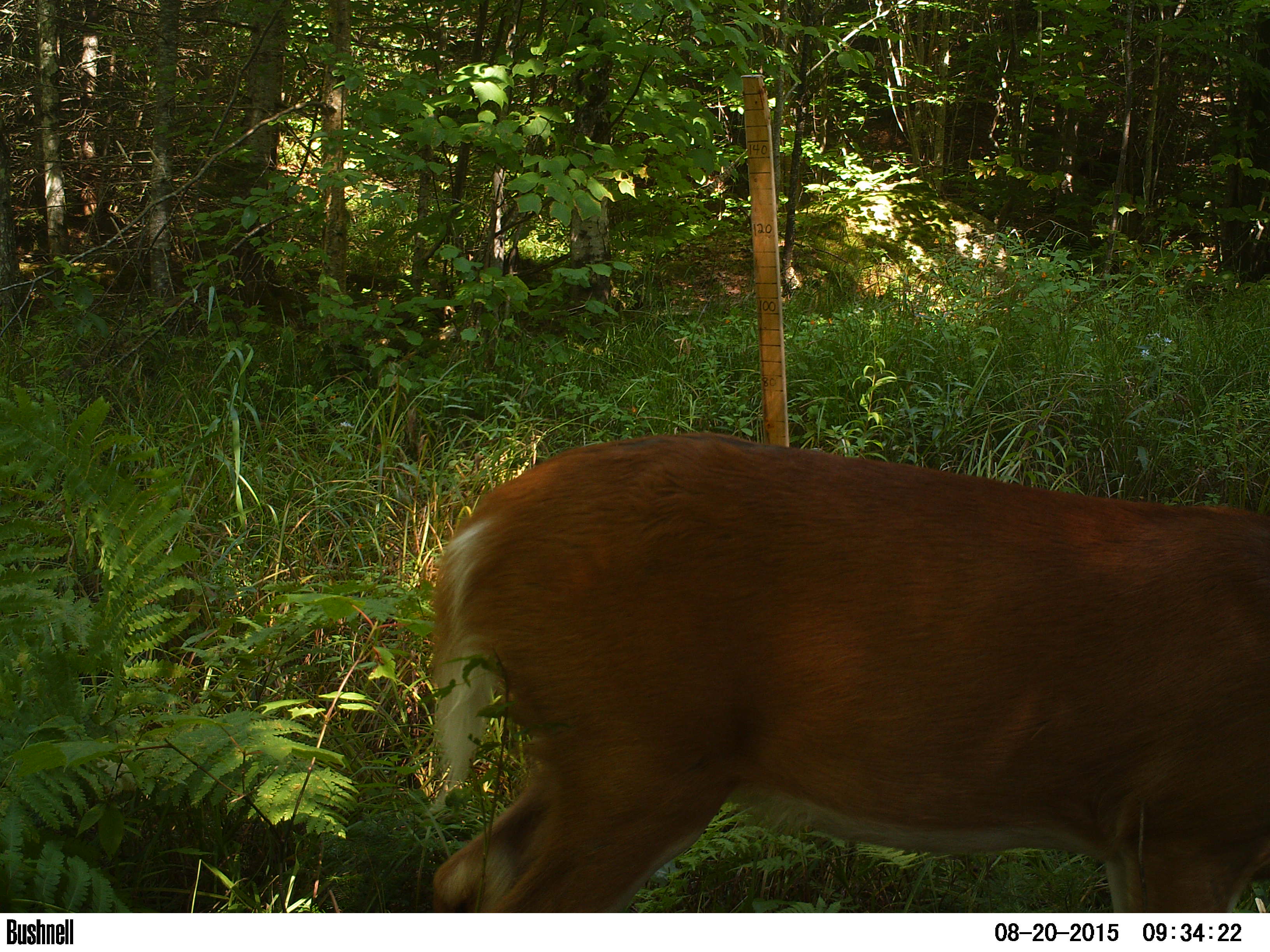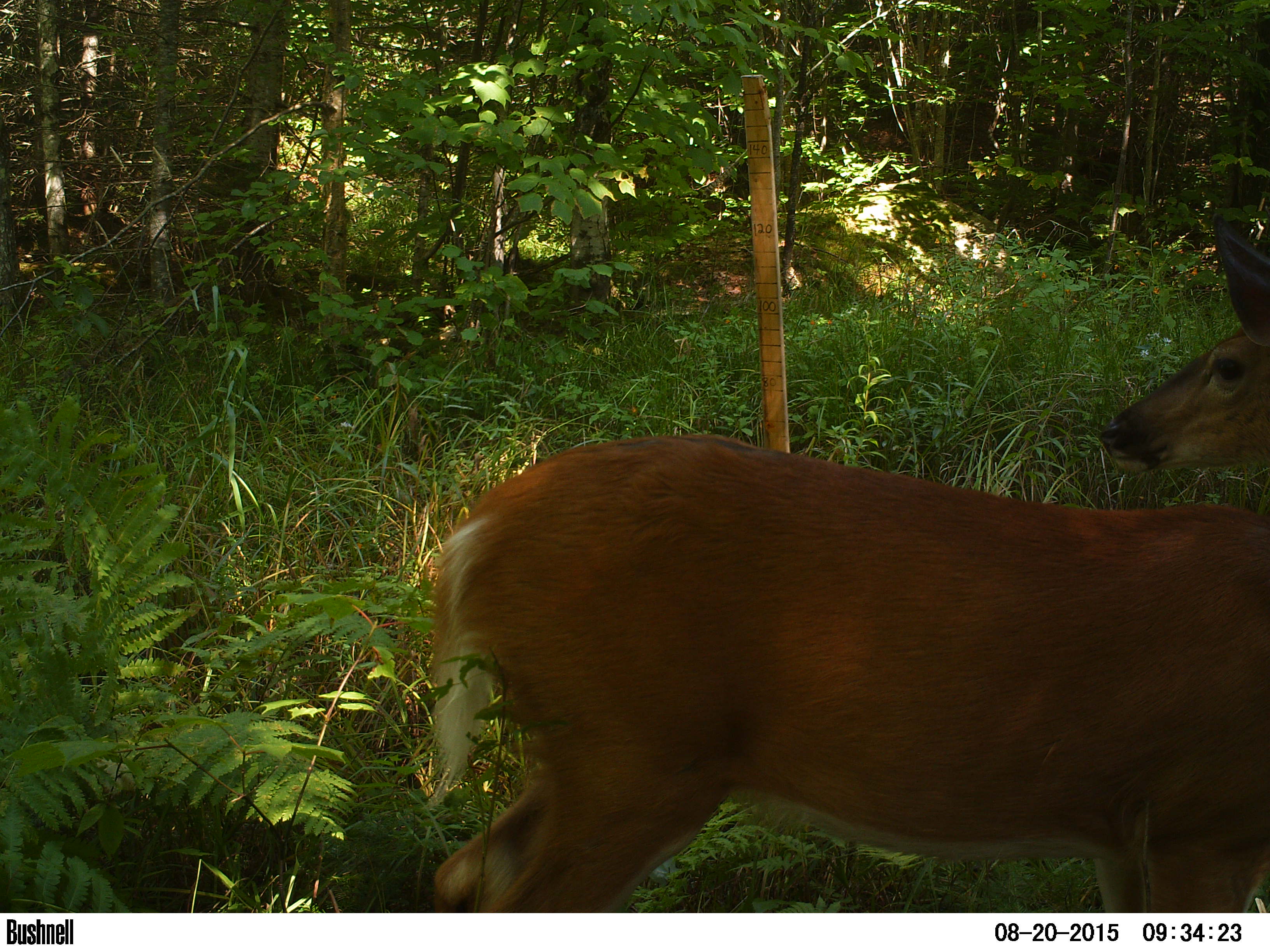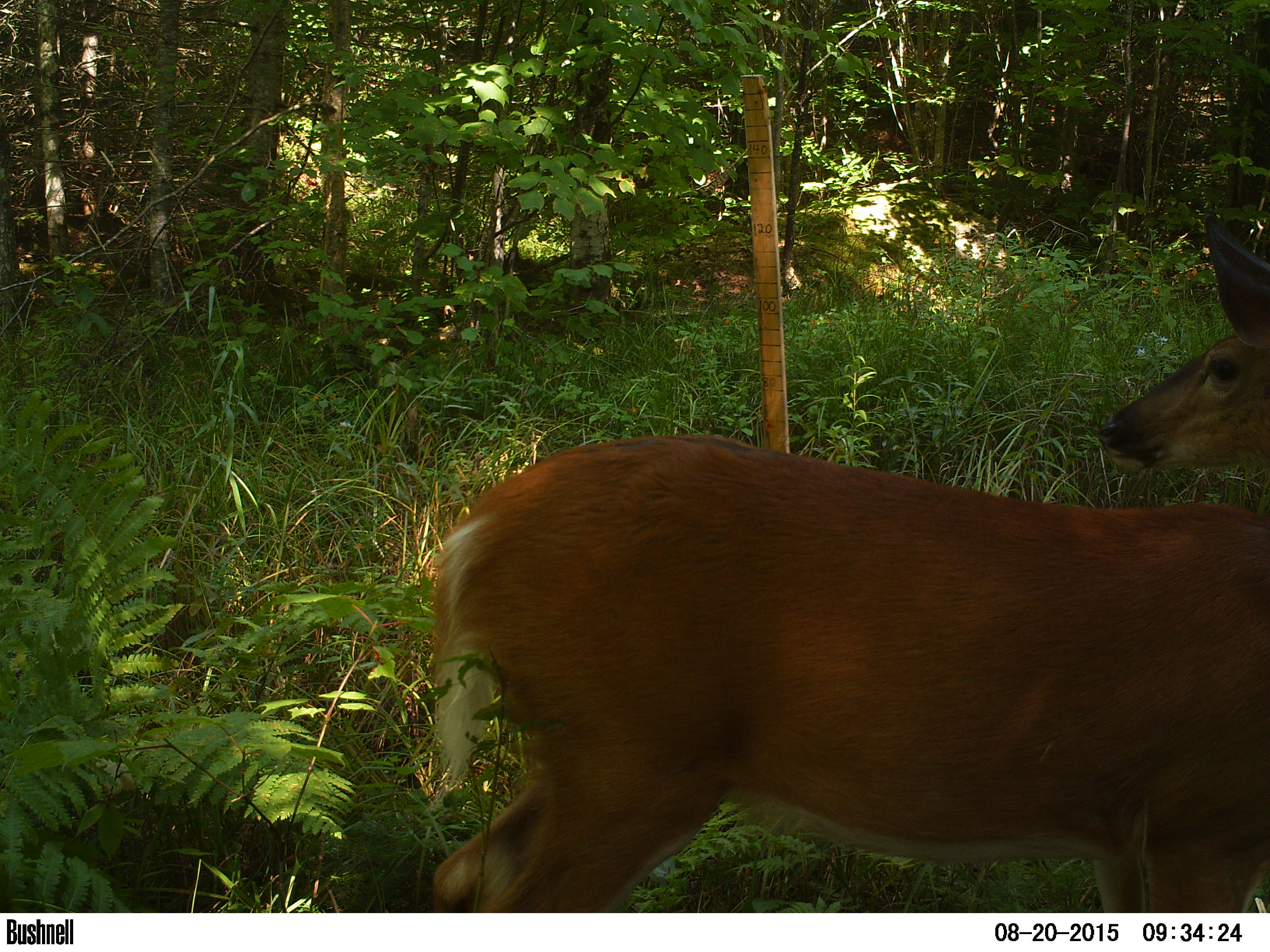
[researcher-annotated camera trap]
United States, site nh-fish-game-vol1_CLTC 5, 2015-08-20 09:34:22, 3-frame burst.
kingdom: Animalia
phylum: Chordata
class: Mammalia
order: Artiodactyla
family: Cervidae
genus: Odocoileus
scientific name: Odocoileus virginianus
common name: white-tailed deer